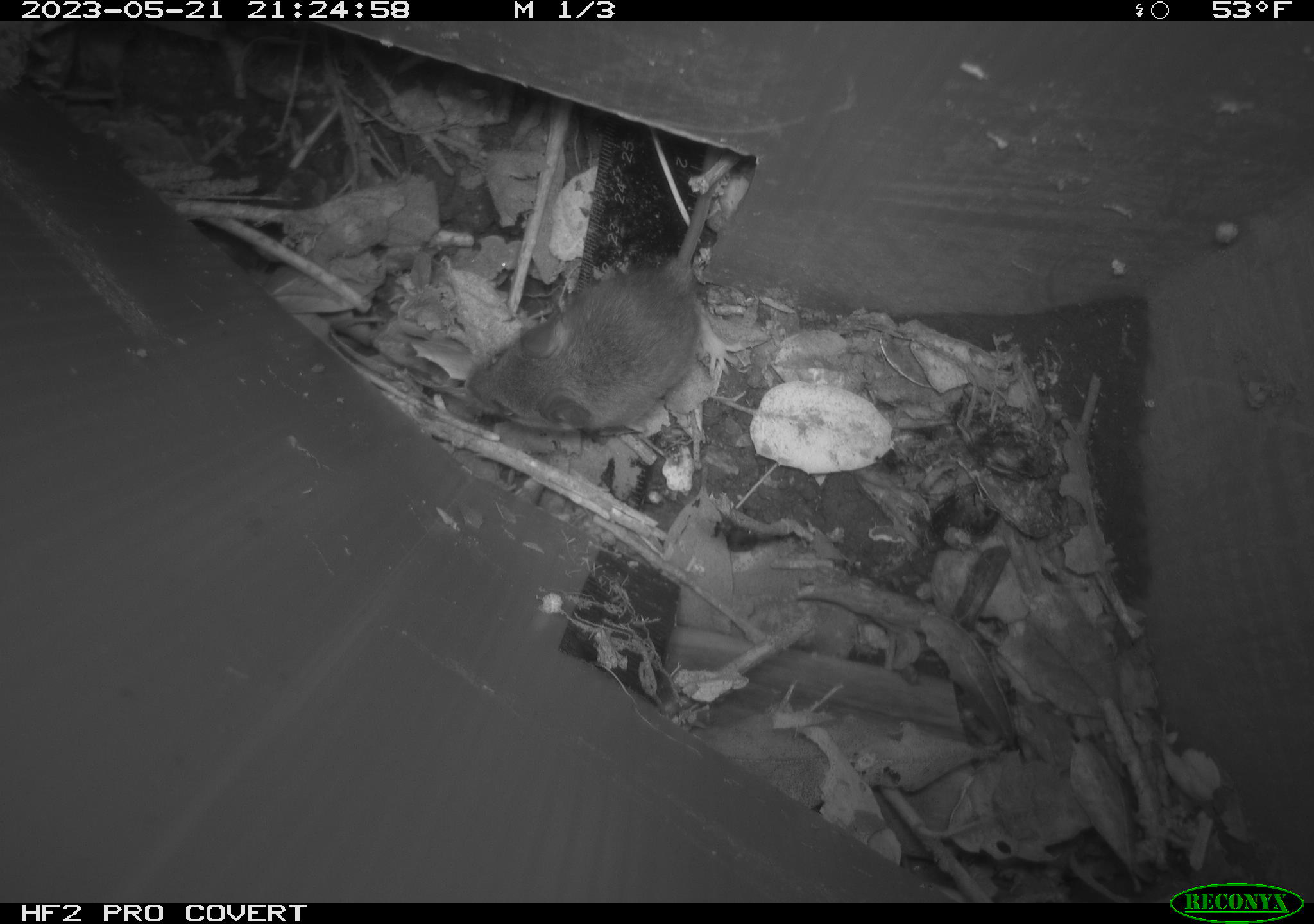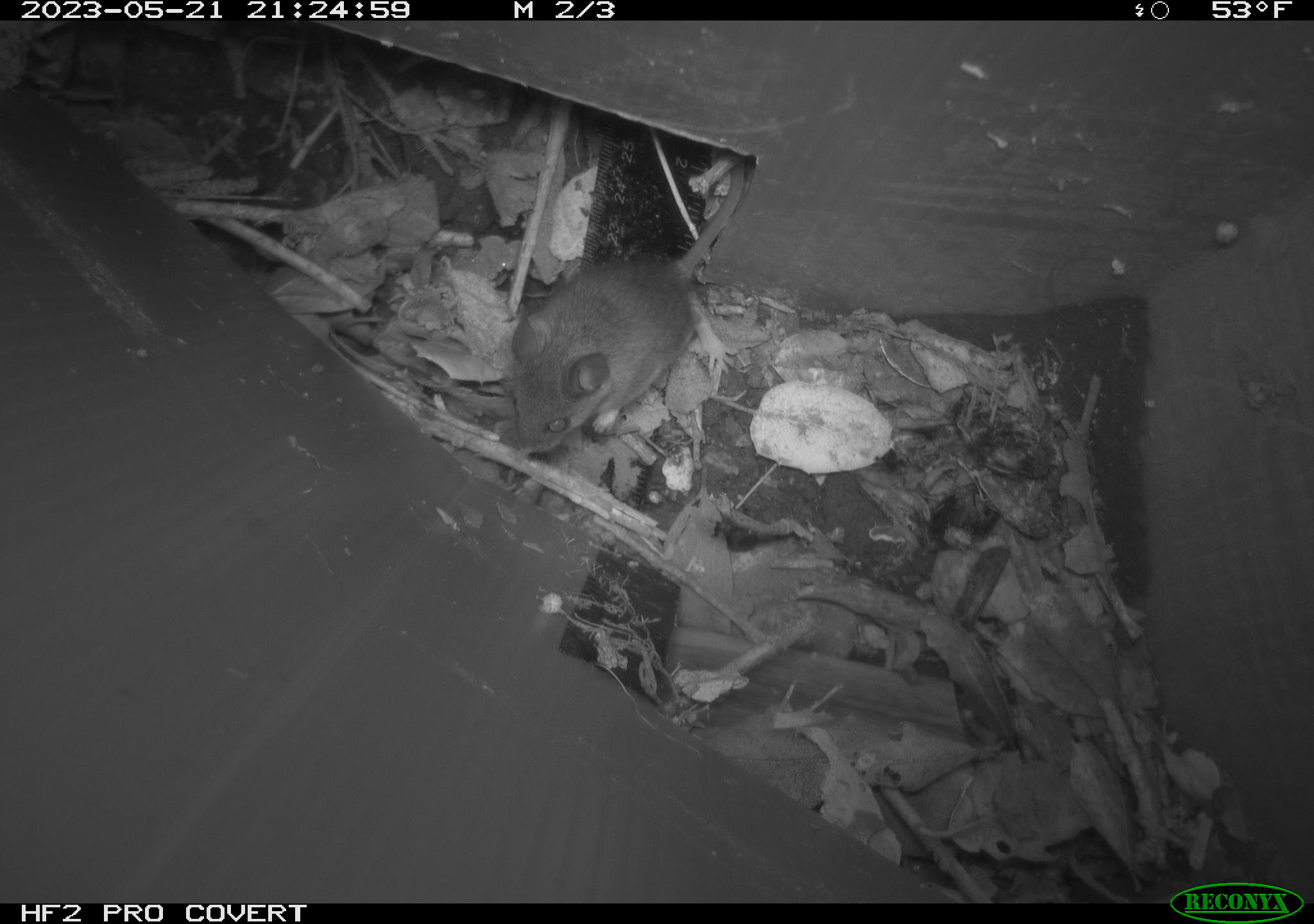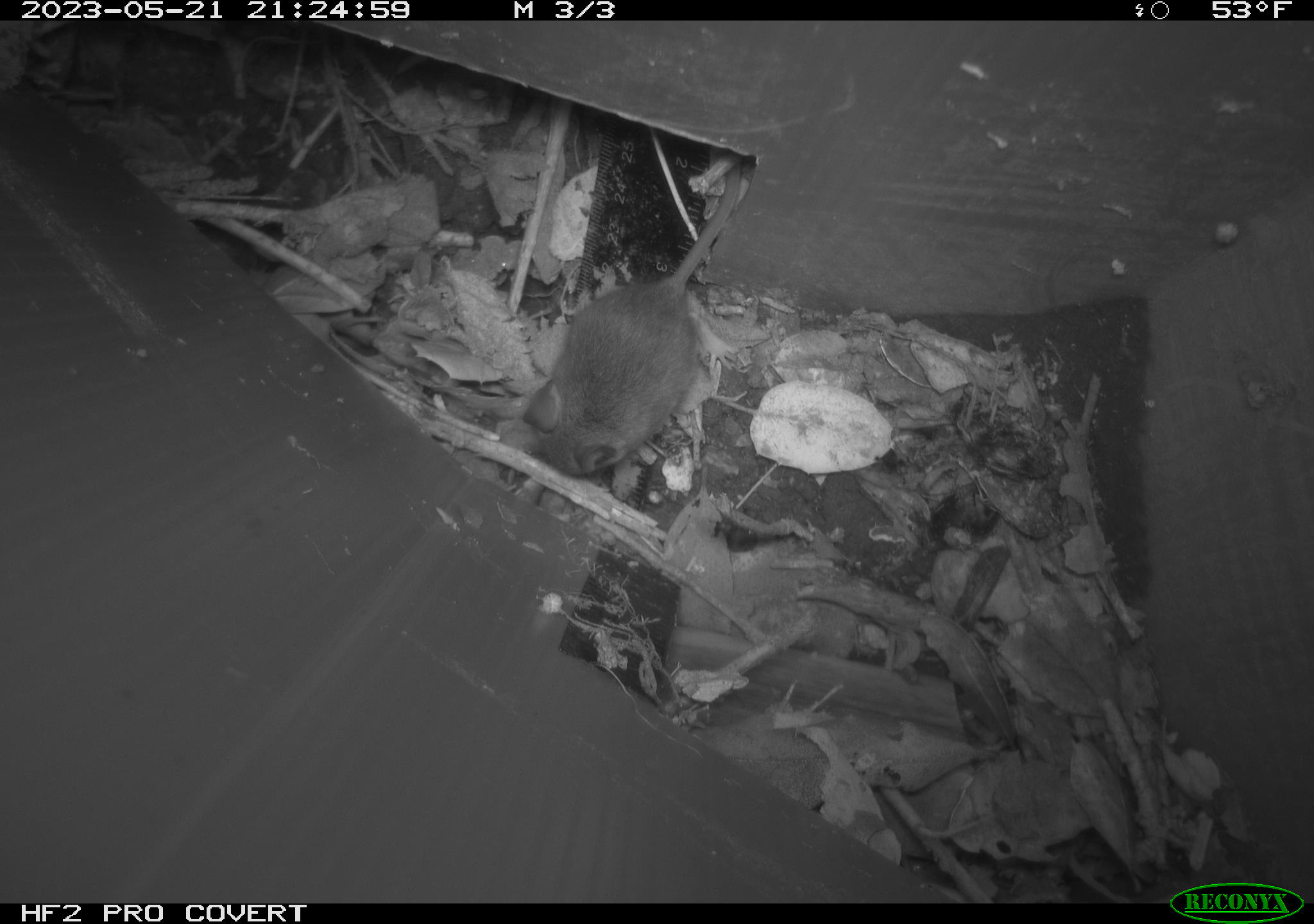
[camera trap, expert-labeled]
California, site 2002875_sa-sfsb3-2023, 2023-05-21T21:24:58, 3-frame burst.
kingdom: Animalia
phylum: Chordata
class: Mammalia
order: Rodentia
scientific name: Rodentia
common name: mouse species